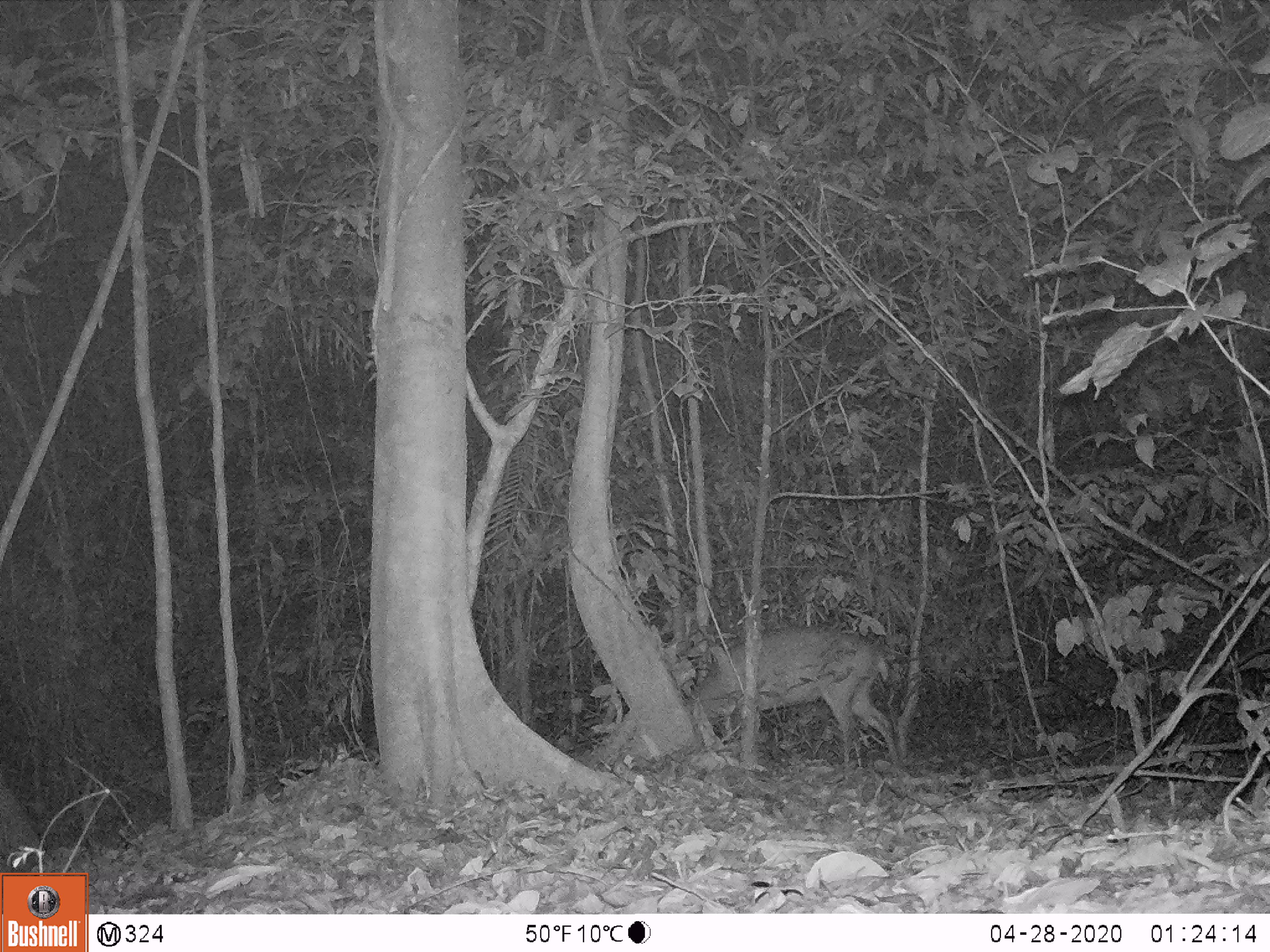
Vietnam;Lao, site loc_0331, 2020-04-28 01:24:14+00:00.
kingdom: Animalia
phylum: Chordata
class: Mammalia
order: Artiodactyla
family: Cervidae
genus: Muntiacus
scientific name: Muntiacus vuquangensis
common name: large-antlered muntjac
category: large antlered muntjac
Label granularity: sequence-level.